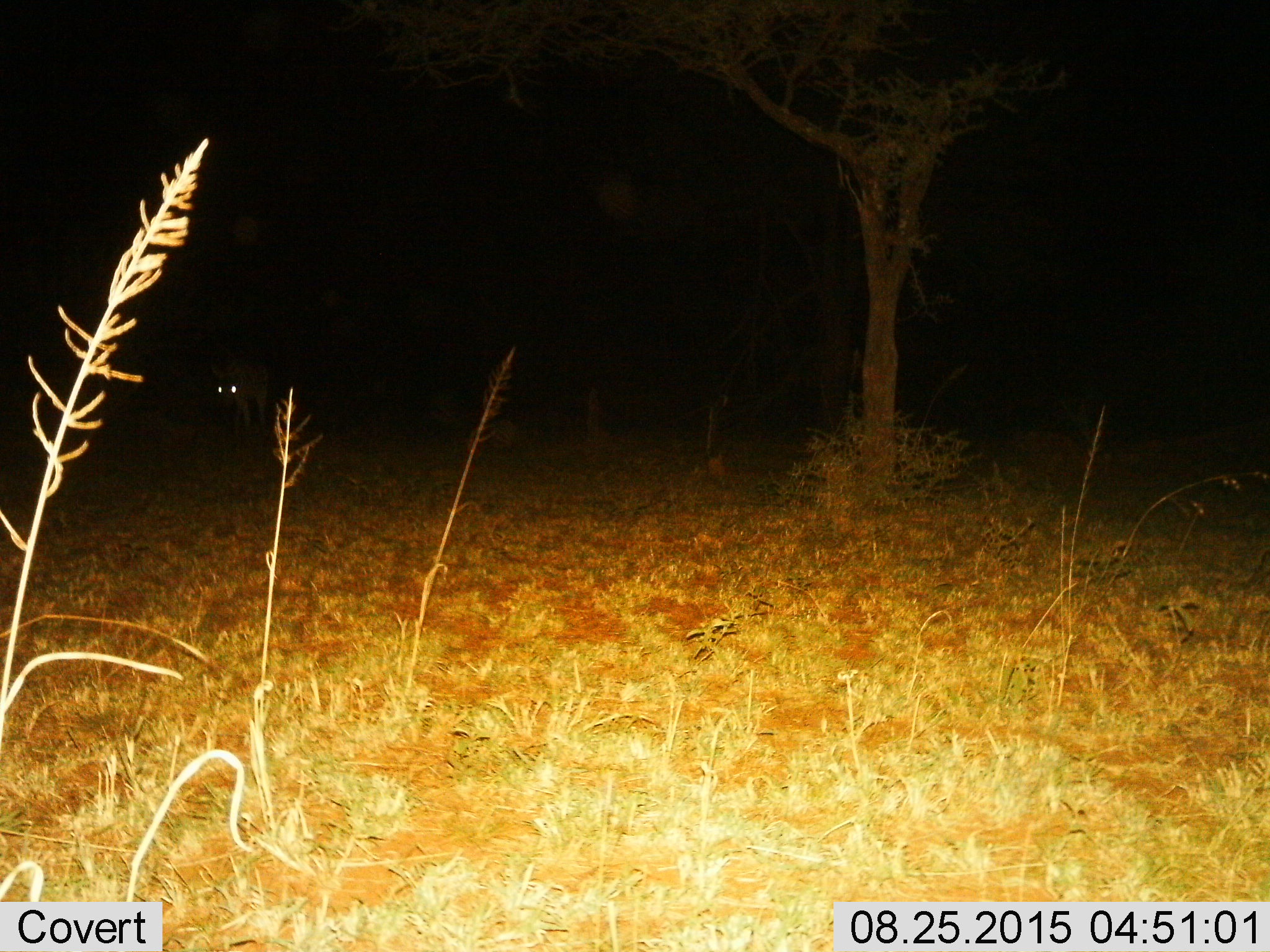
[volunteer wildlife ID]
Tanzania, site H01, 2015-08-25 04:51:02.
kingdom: Animalia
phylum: Chordata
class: Mammalia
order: Perissodactyla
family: Equidae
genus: Equus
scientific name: Equus quagga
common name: plains zebra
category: zebra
Zebra (plains zebra) (Equus quagga), count 1. Behavior (volunteer vote fractions): standing 60%, resting 0%, moving 40%, interacting 0%. Young present (vote fraction): 0%. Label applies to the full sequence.